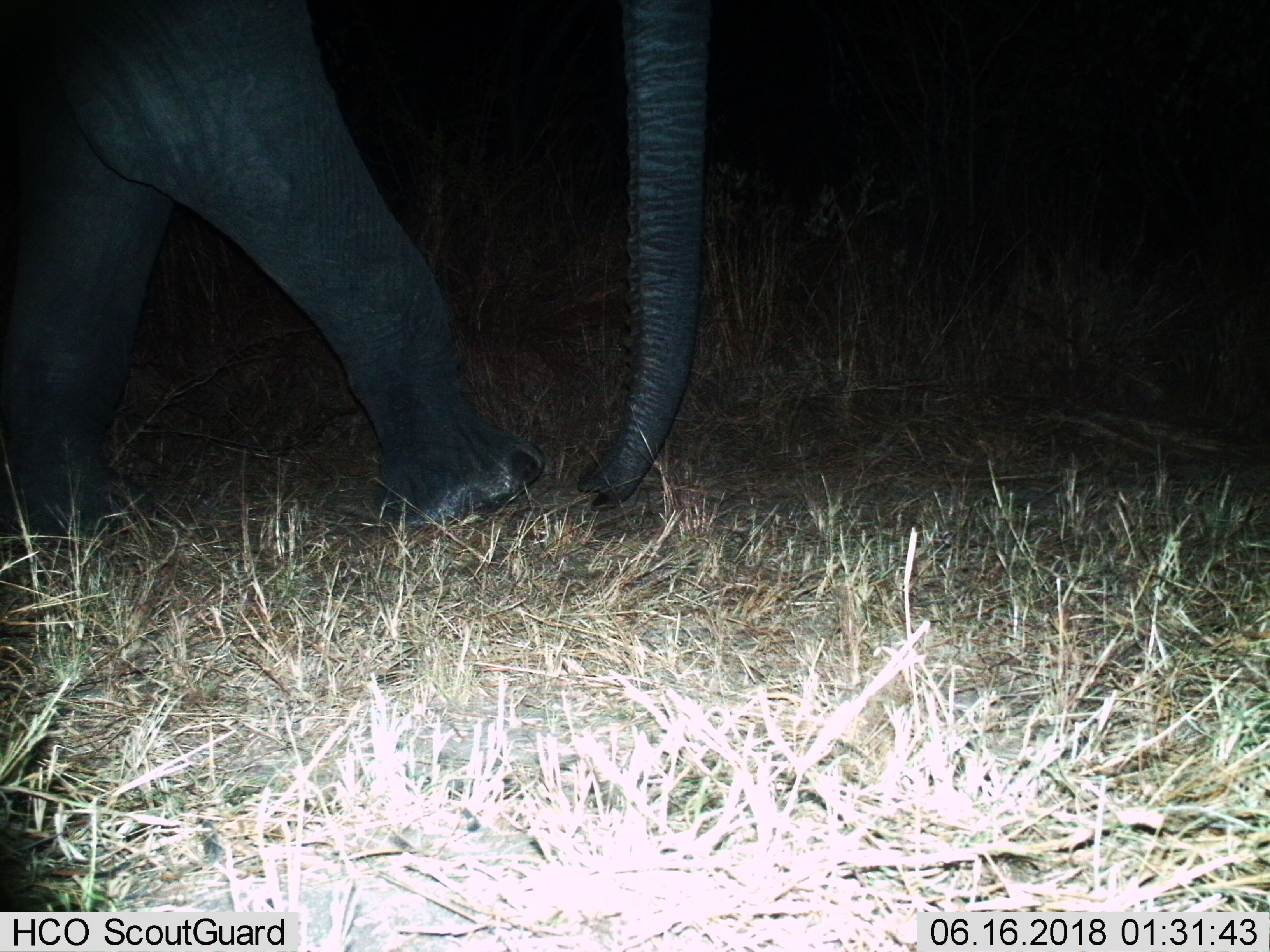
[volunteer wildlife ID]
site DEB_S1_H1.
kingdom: Animalia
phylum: Chordata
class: Mammalia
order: Proboscidea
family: Elephantidae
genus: Loxodonta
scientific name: Loxodonta africana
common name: african bush elephant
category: elephant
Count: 1.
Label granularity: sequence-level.